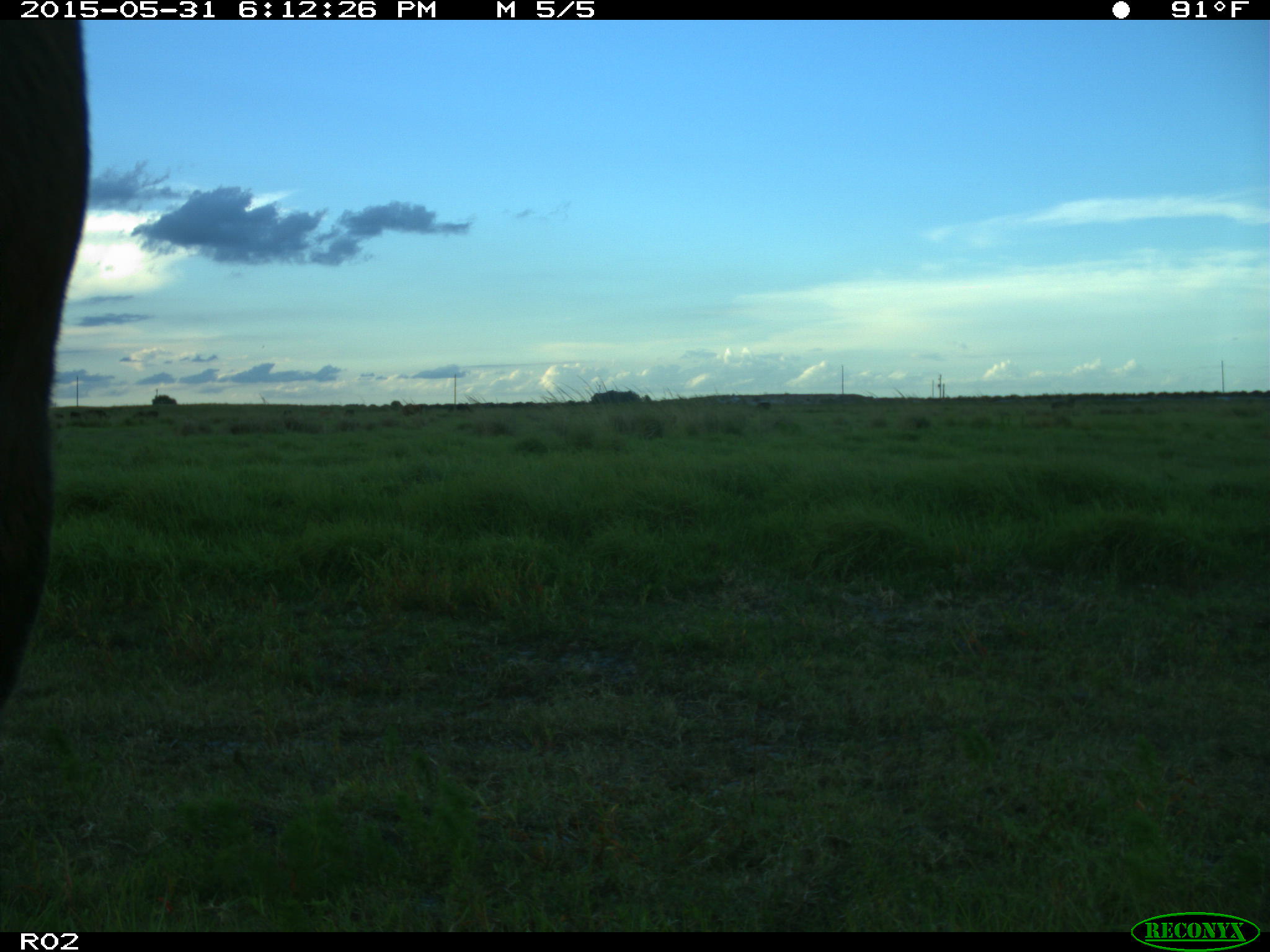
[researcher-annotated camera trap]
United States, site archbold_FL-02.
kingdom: Animalia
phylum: Chordata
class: Mammalia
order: Artiodactyla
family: Bovidae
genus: Bos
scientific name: Bos taurus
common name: domestic cow